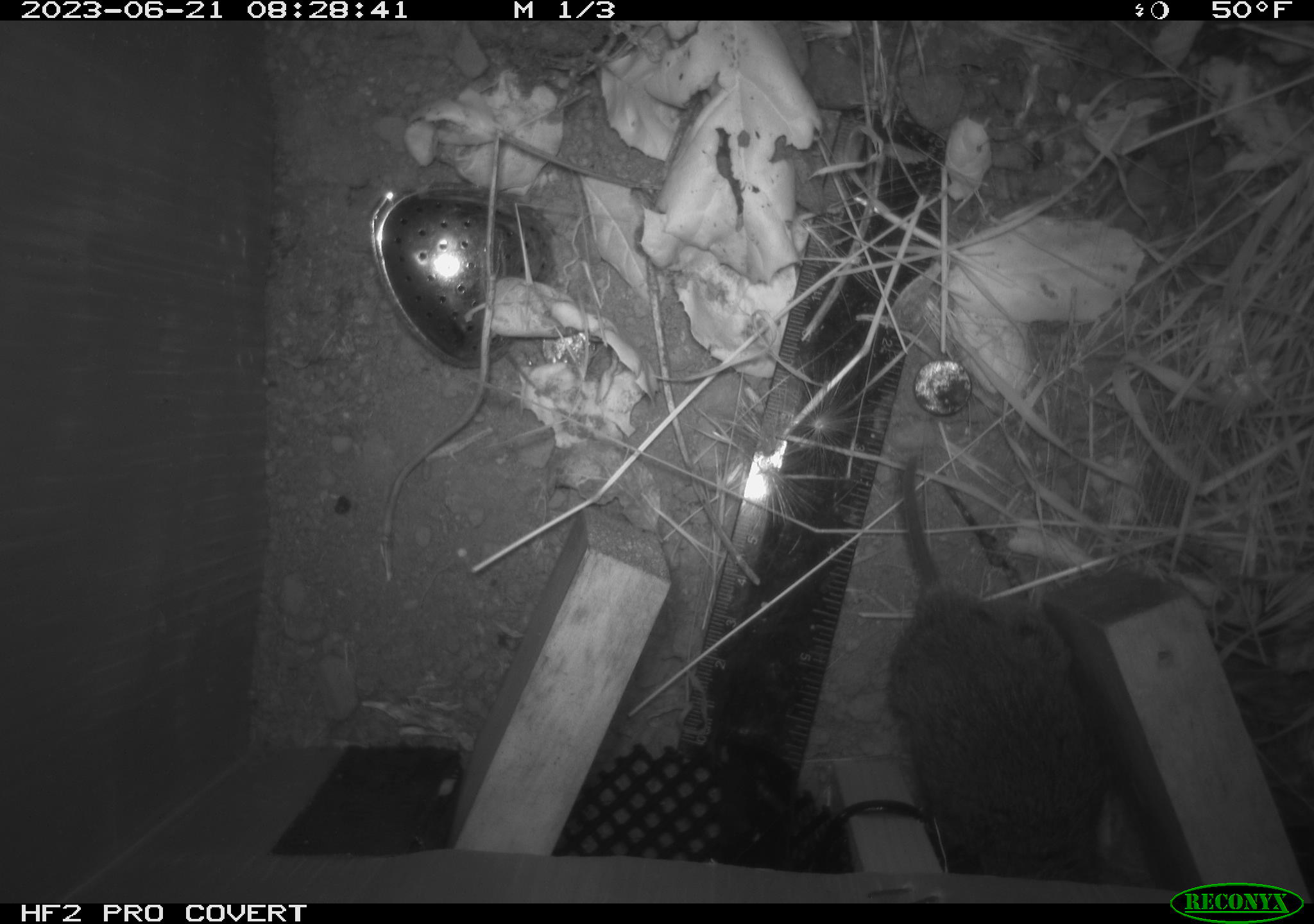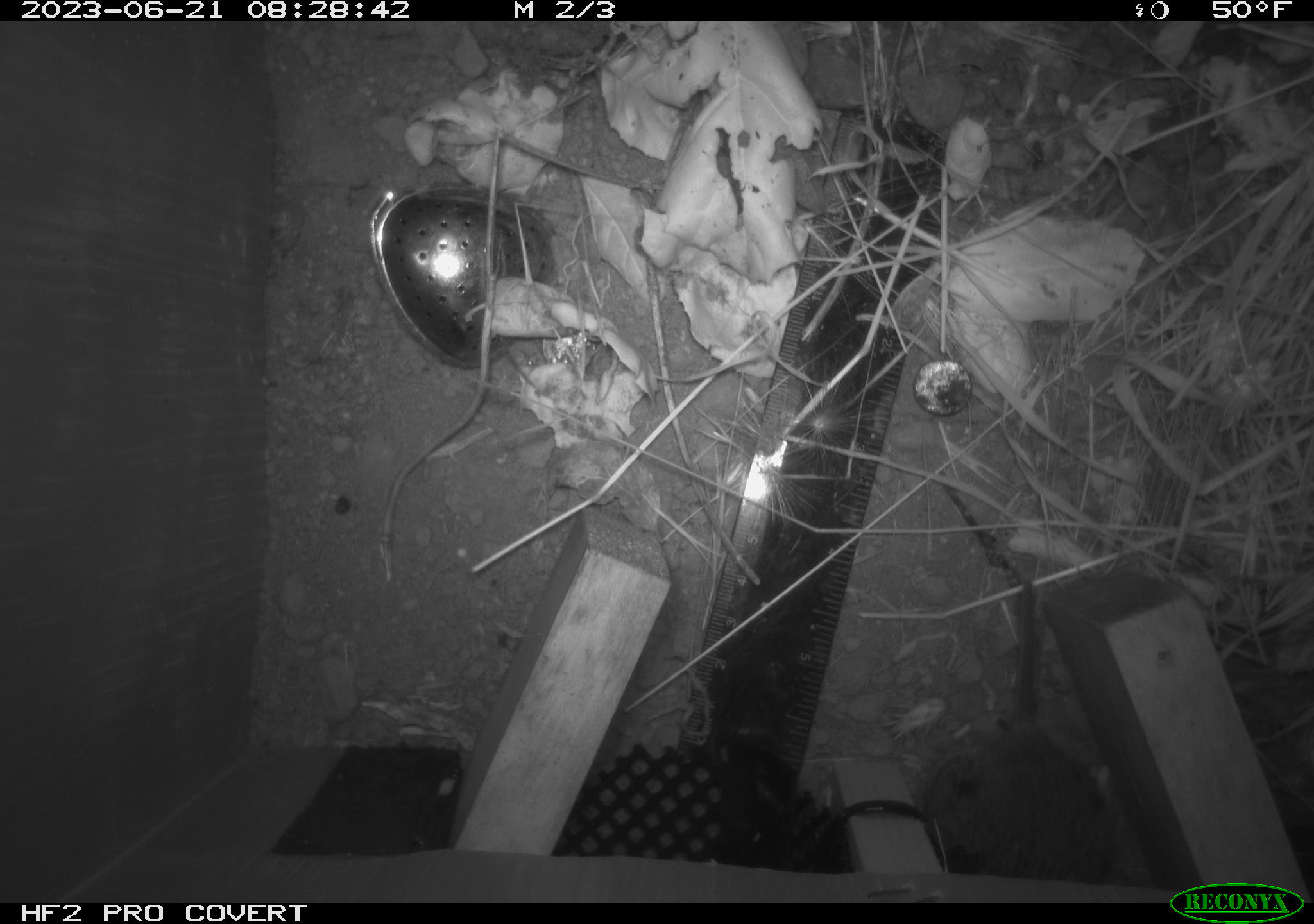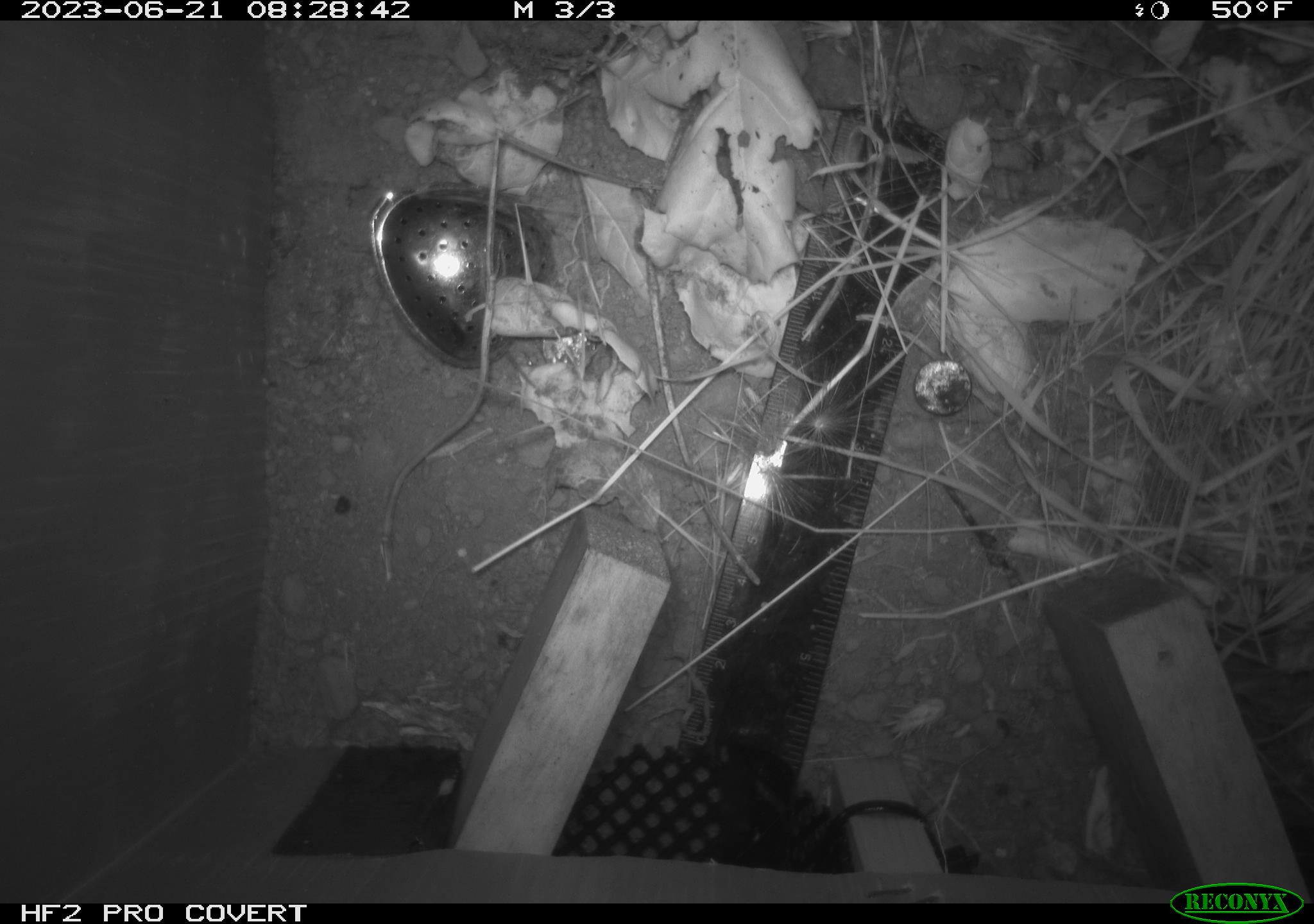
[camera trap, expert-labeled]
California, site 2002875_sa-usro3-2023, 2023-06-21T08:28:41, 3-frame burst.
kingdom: Animalia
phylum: Chordata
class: Mammalia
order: Rodentia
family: Cricetidae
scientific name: Arvicolinae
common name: voles, lemmings, and muskrats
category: arvicolinae subfamily